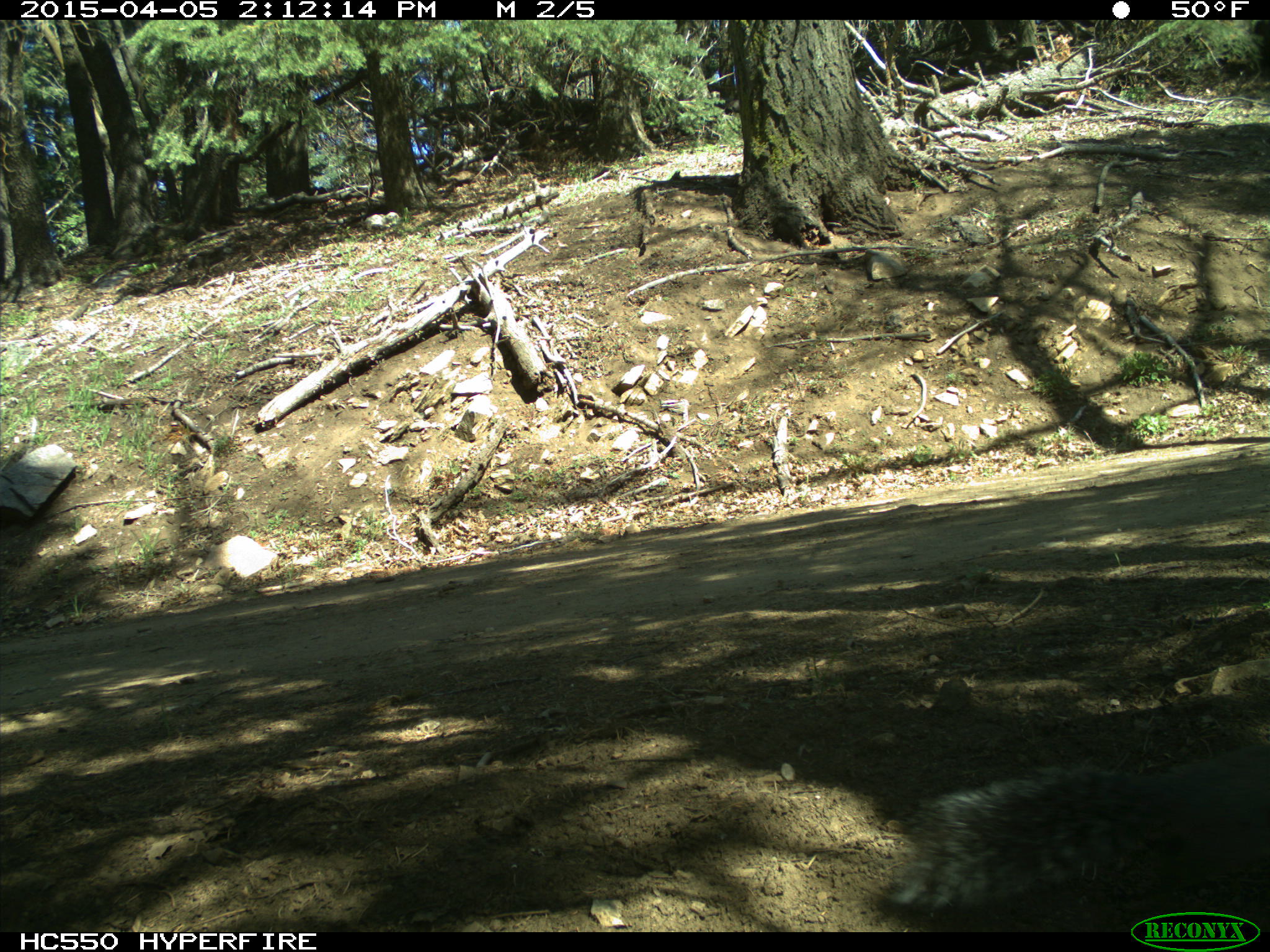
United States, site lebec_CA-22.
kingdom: Animalia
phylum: Chordata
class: Mammalia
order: Rodentia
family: Sciuridae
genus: Sciurus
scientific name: Sciurus carolinensis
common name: eastern gray squirrel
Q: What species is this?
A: Sciurus carolinensis (eastern gray squirrel).